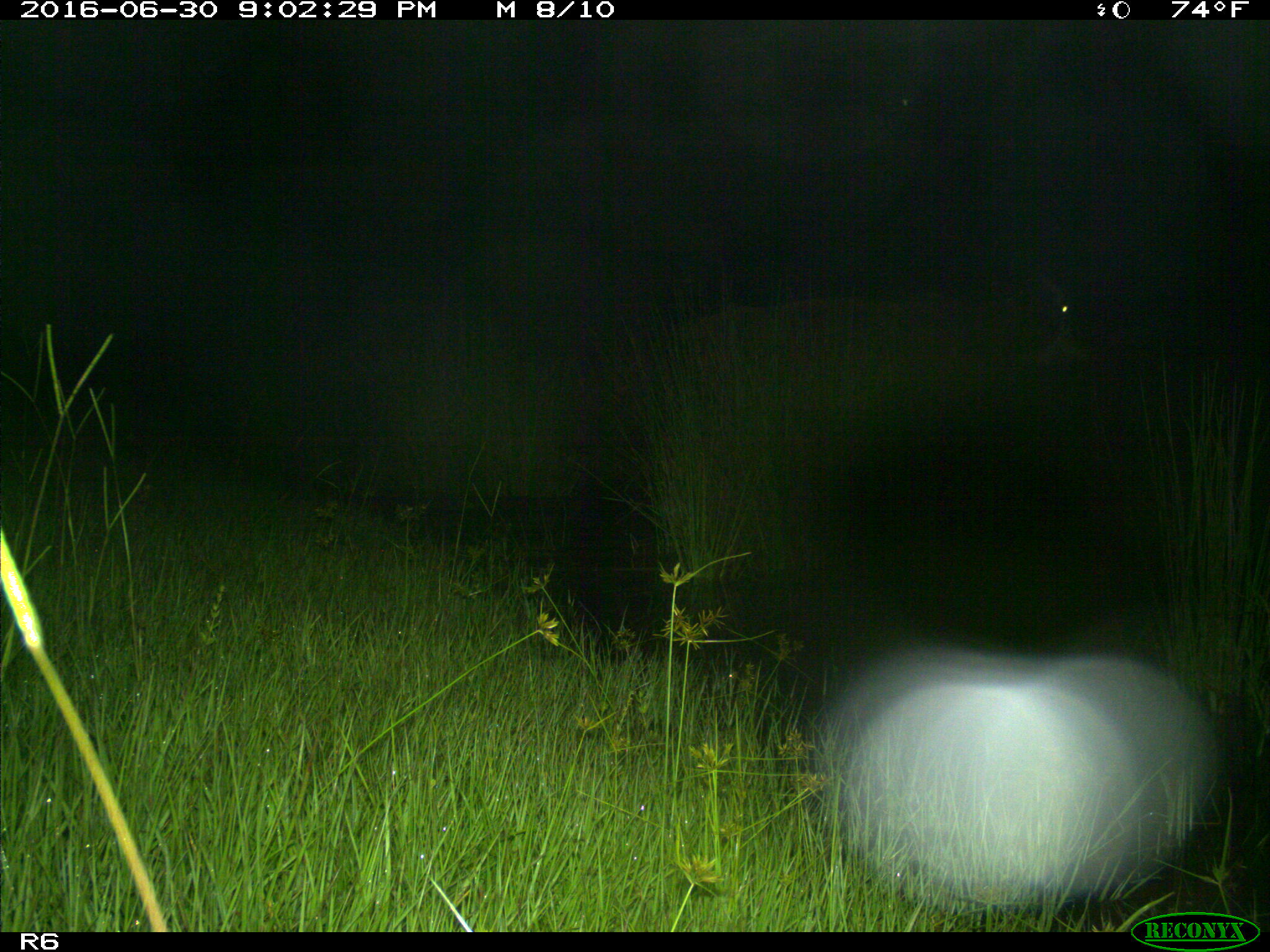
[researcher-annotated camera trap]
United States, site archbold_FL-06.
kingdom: Animalia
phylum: Chordata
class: Mammalia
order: Artiodactyla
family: Bovidae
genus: Bos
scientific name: Bos taurus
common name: domestic cow